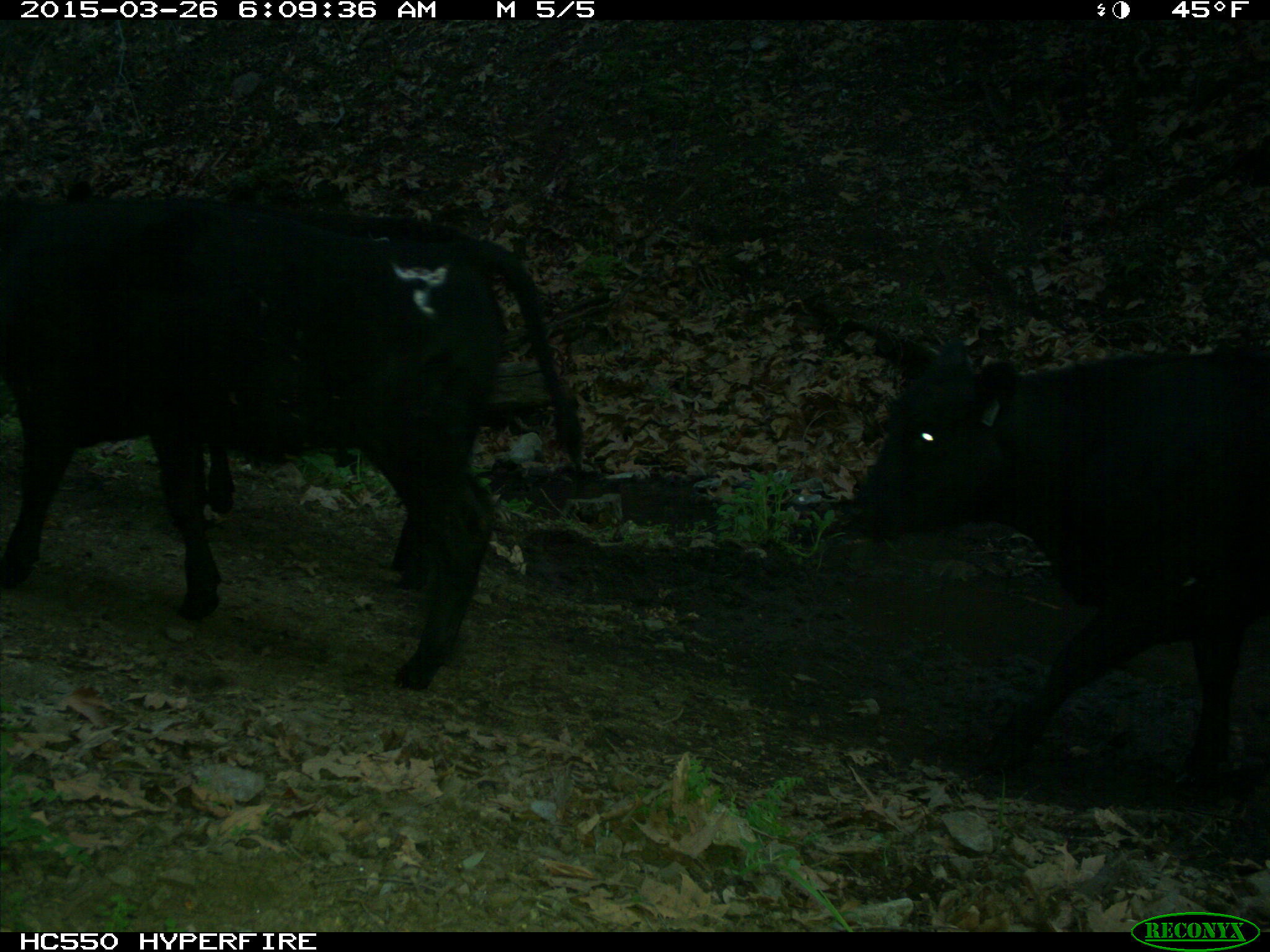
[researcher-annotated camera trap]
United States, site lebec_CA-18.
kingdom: Animalia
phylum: Chordata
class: Mammalia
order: Artiodactyla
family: Bovidae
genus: Bos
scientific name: Bos taurus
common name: domestic cow